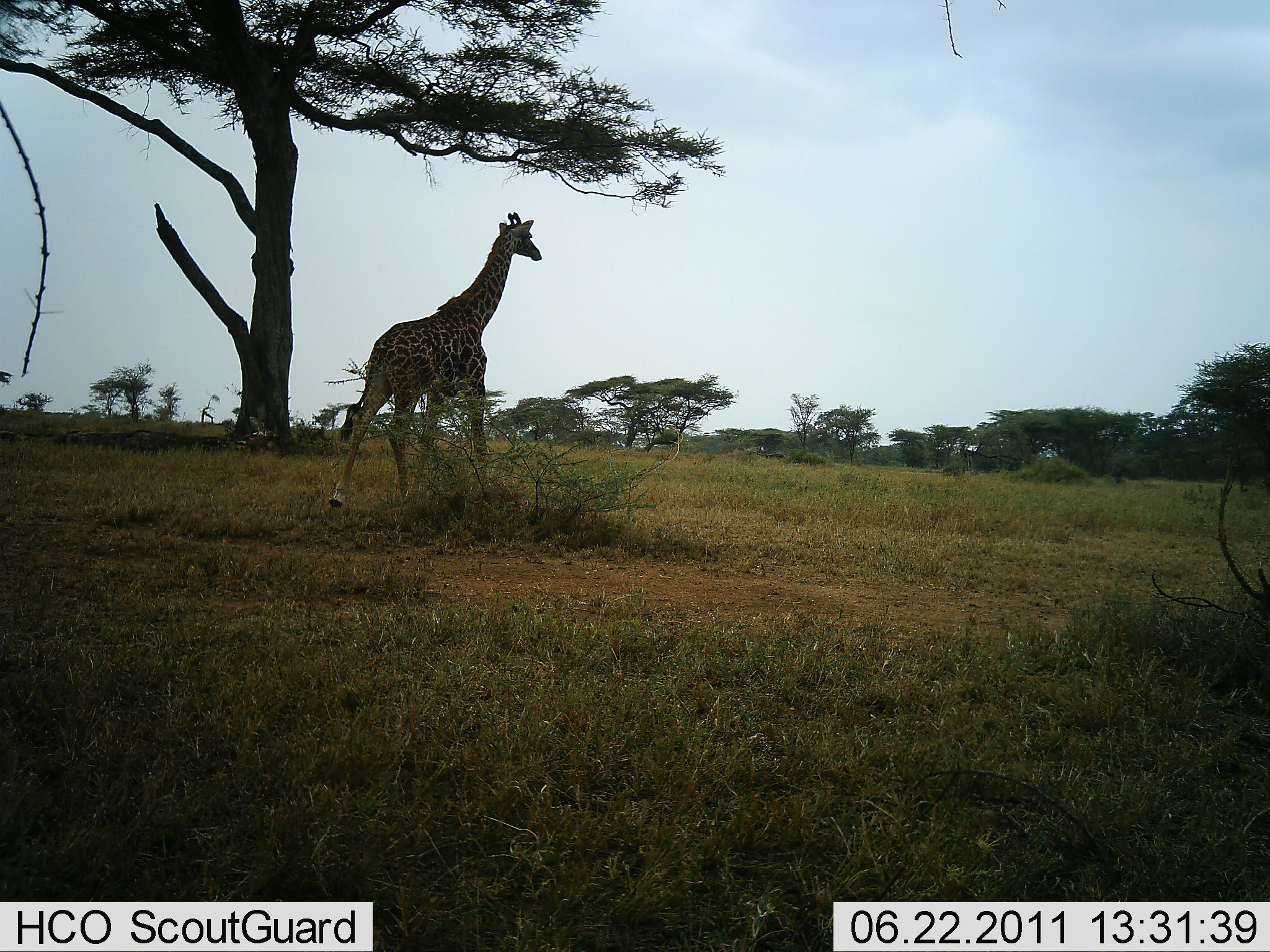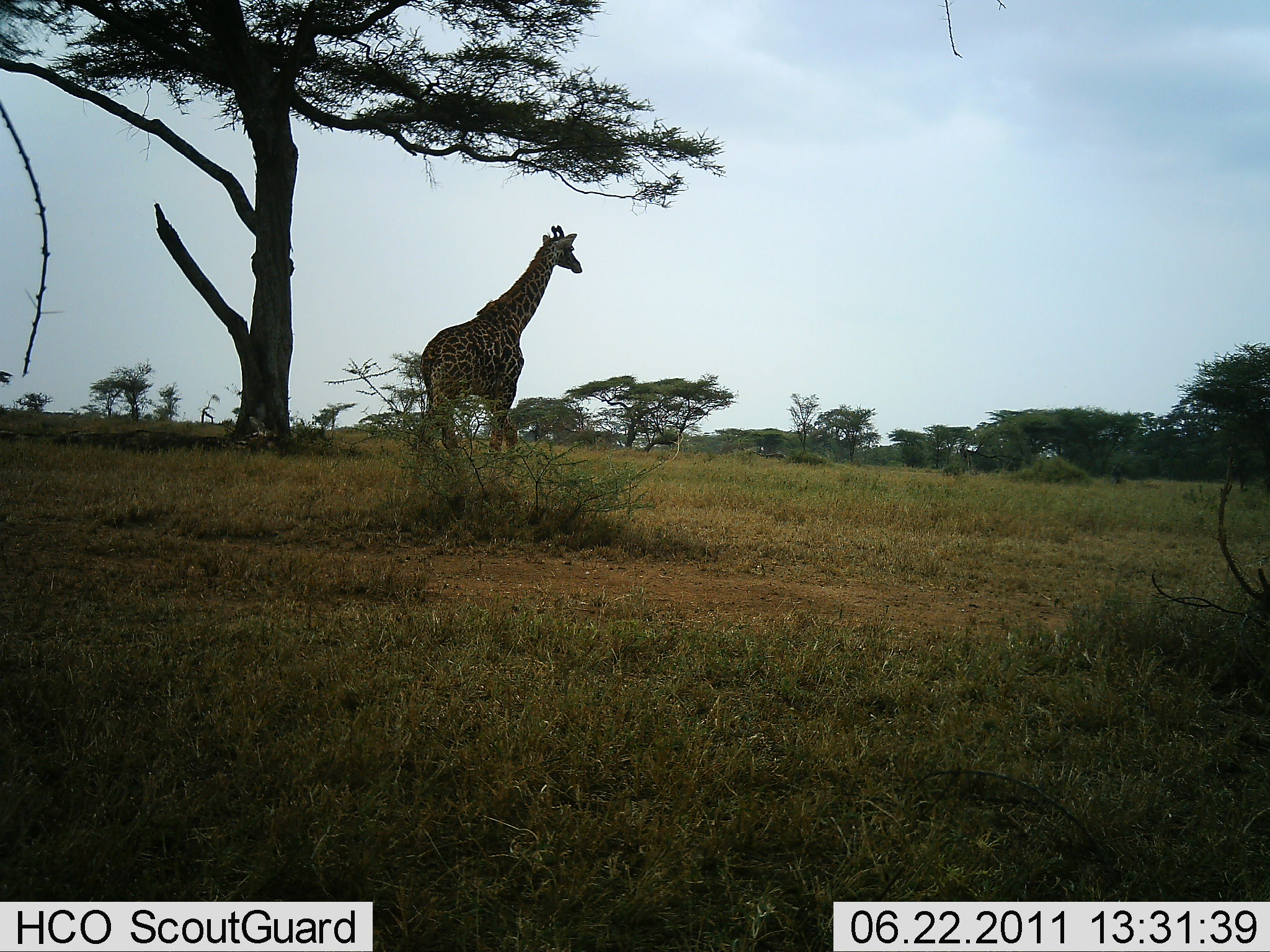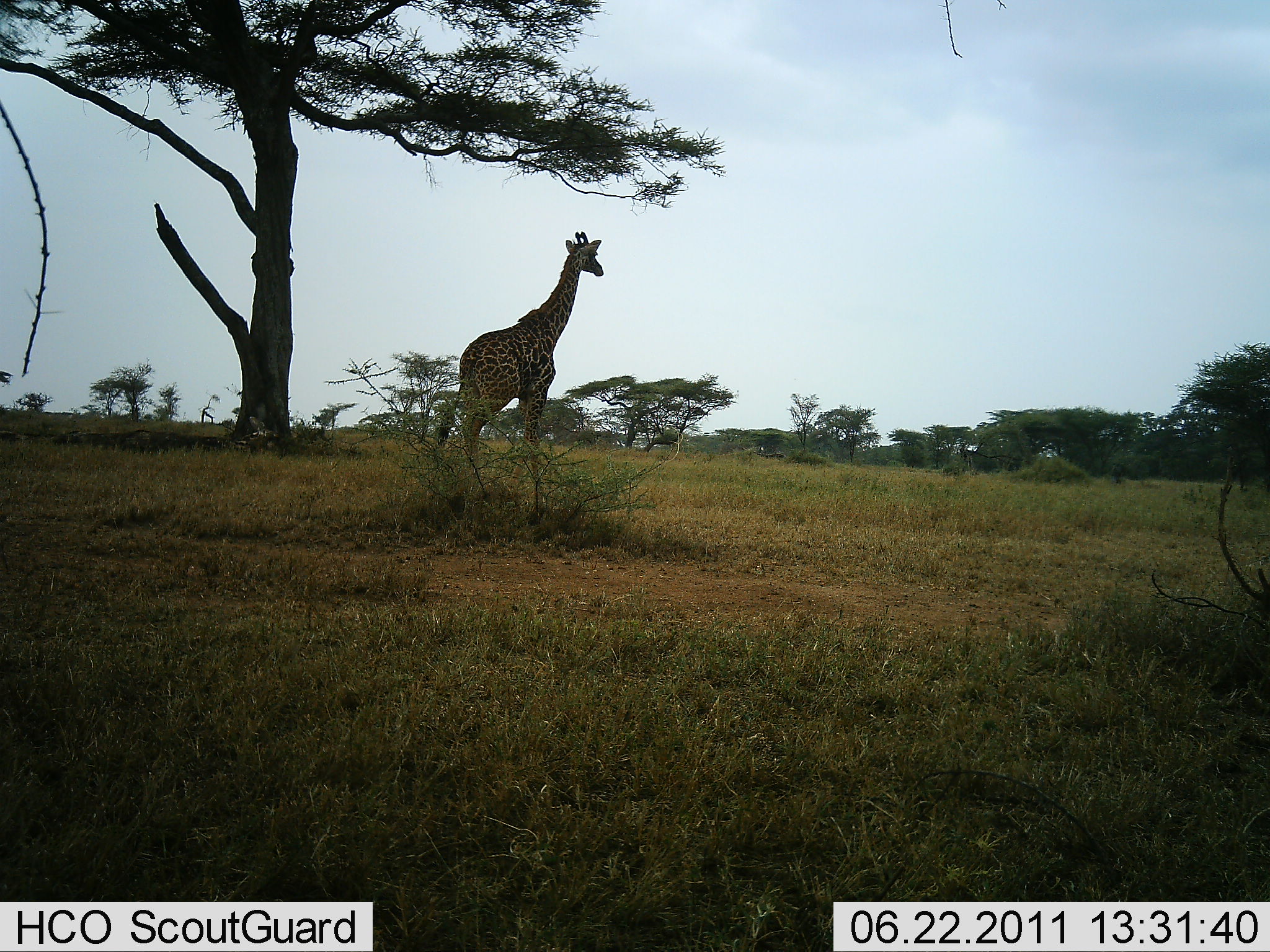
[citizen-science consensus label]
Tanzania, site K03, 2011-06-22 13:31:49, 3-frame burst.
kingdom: Animalia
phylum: Chordata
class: Mammalia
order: Artiodactyla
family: Giraffidae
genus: Giraffa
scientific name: Giraffa camelopardalis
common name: giraffe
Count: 1.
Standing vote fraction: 15%.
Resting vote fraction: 0%.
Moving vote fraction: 85%.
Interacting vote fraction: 0%.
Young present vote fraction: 0%.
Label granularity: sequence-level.